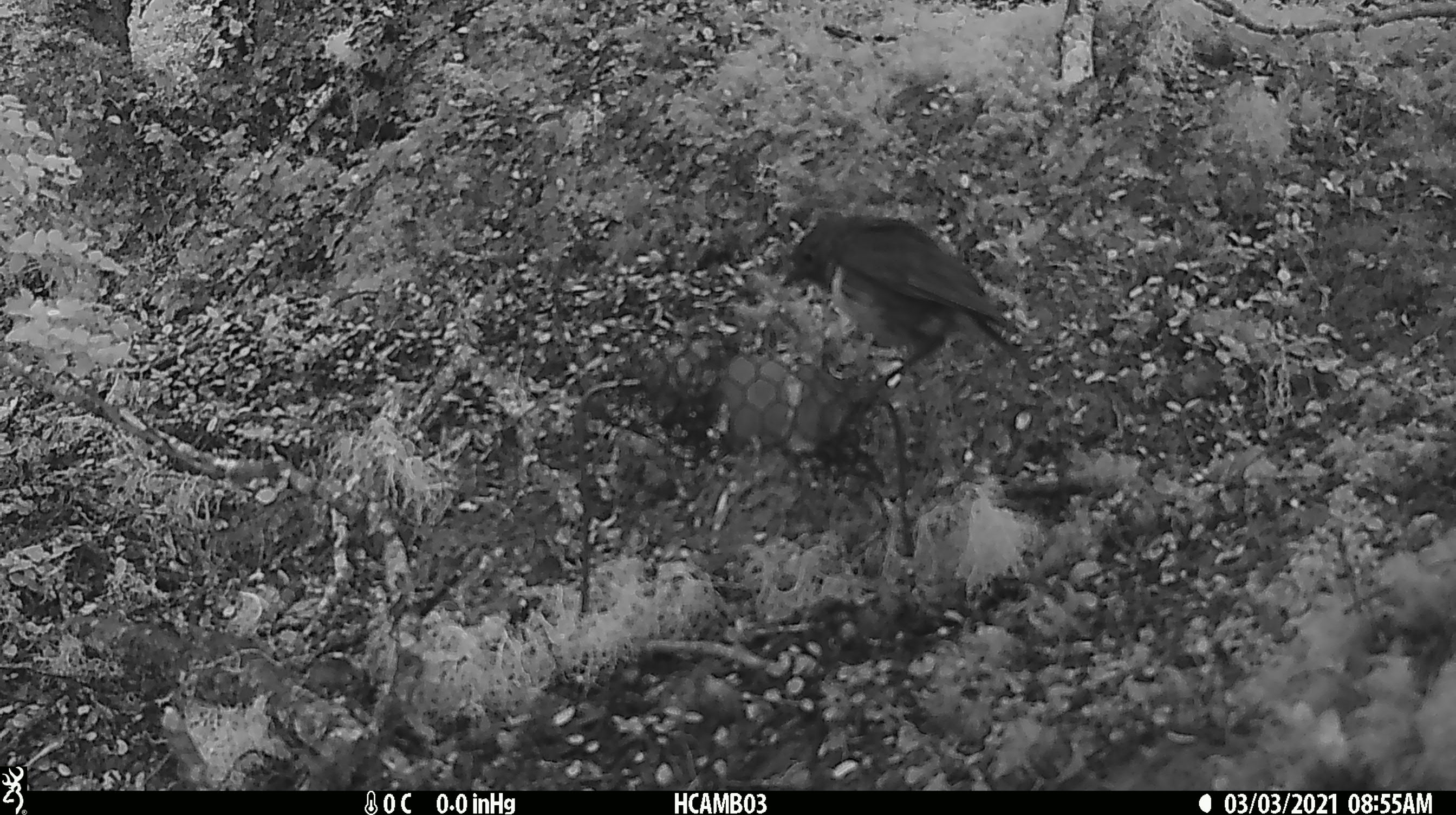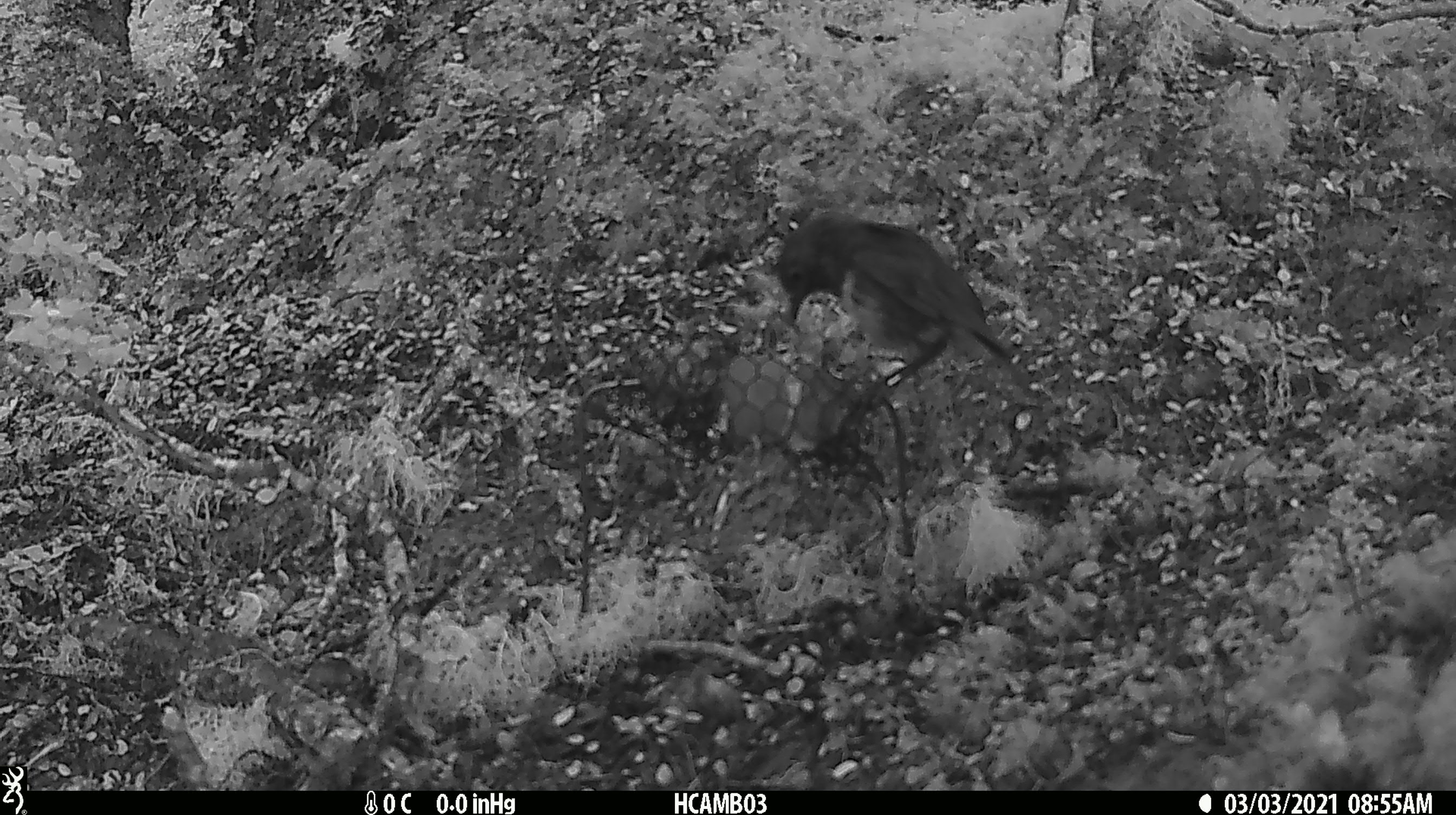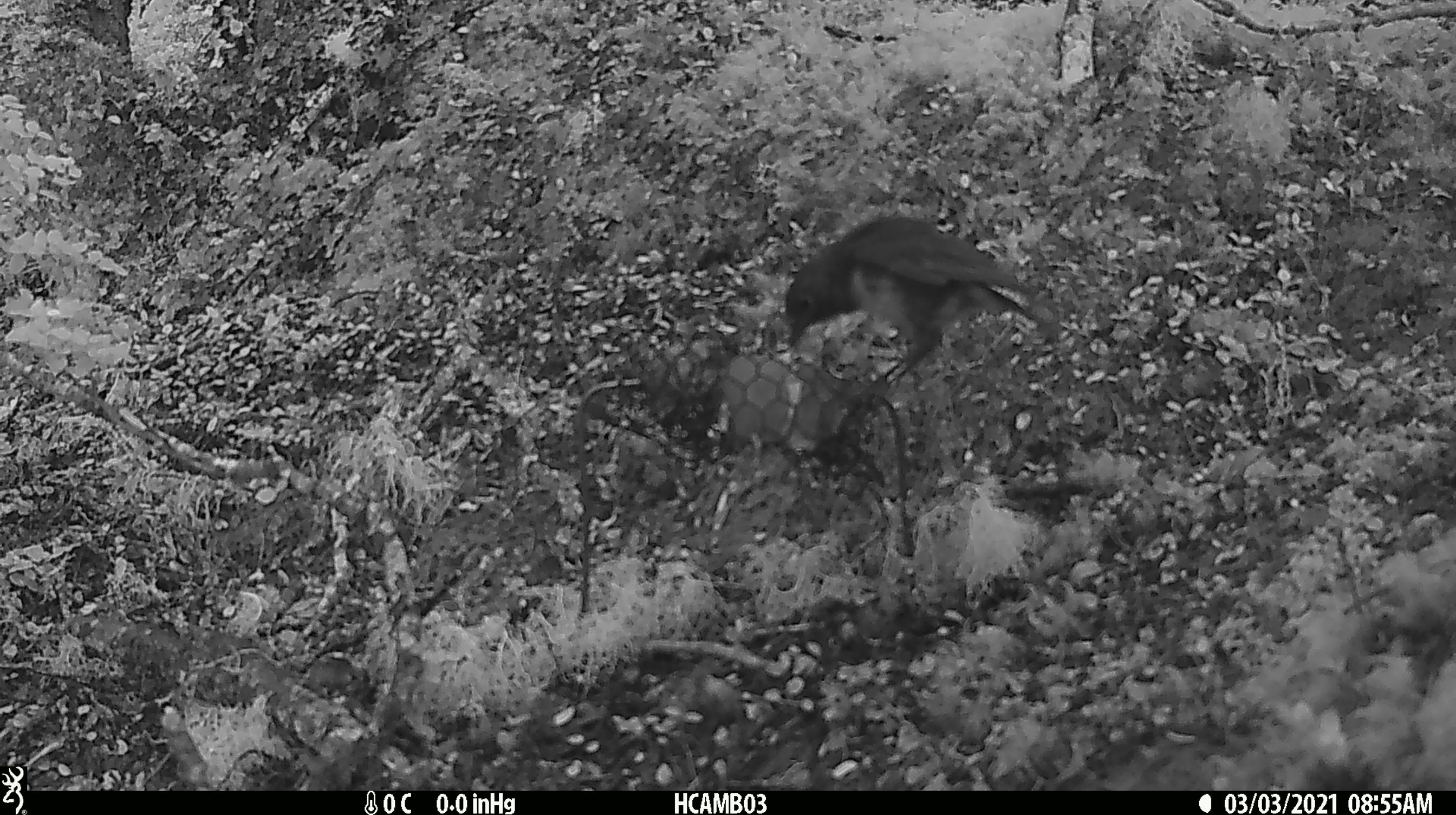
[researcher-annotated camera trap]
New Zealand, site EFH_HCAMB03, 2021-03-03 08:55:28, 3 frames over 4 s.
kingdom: Animalia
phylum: Chordata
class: Aves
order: Passeriformes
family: Petroicidae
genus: Petroica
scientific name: Petroica australis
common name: new zealand robin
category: robin